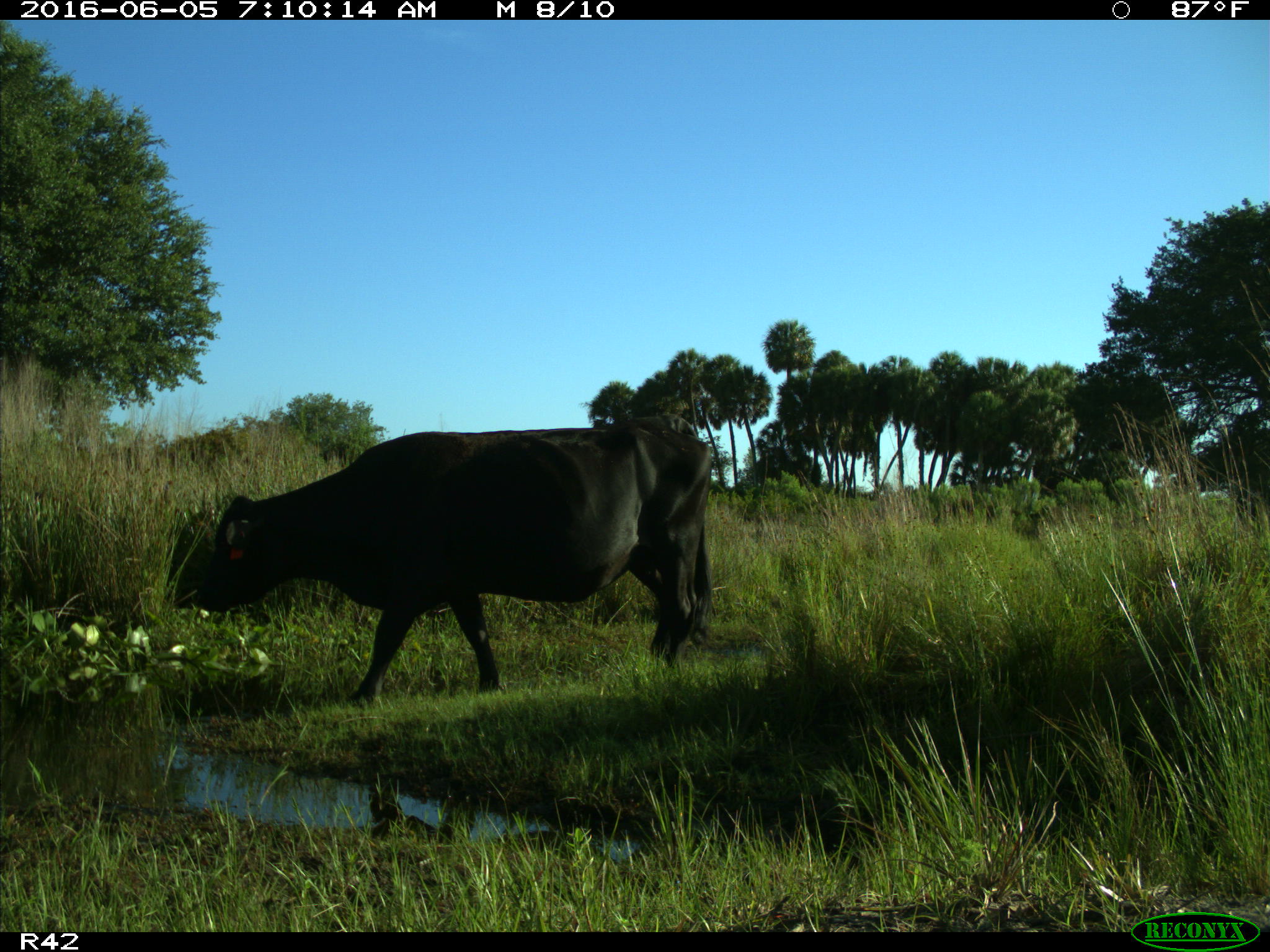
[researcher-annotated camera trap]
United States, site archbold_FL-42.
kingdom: Animalia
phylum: Chordata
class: Mammalia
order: Artiodactyla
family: Bovidae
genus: Bos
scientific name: Bos taurus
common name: domestic cow